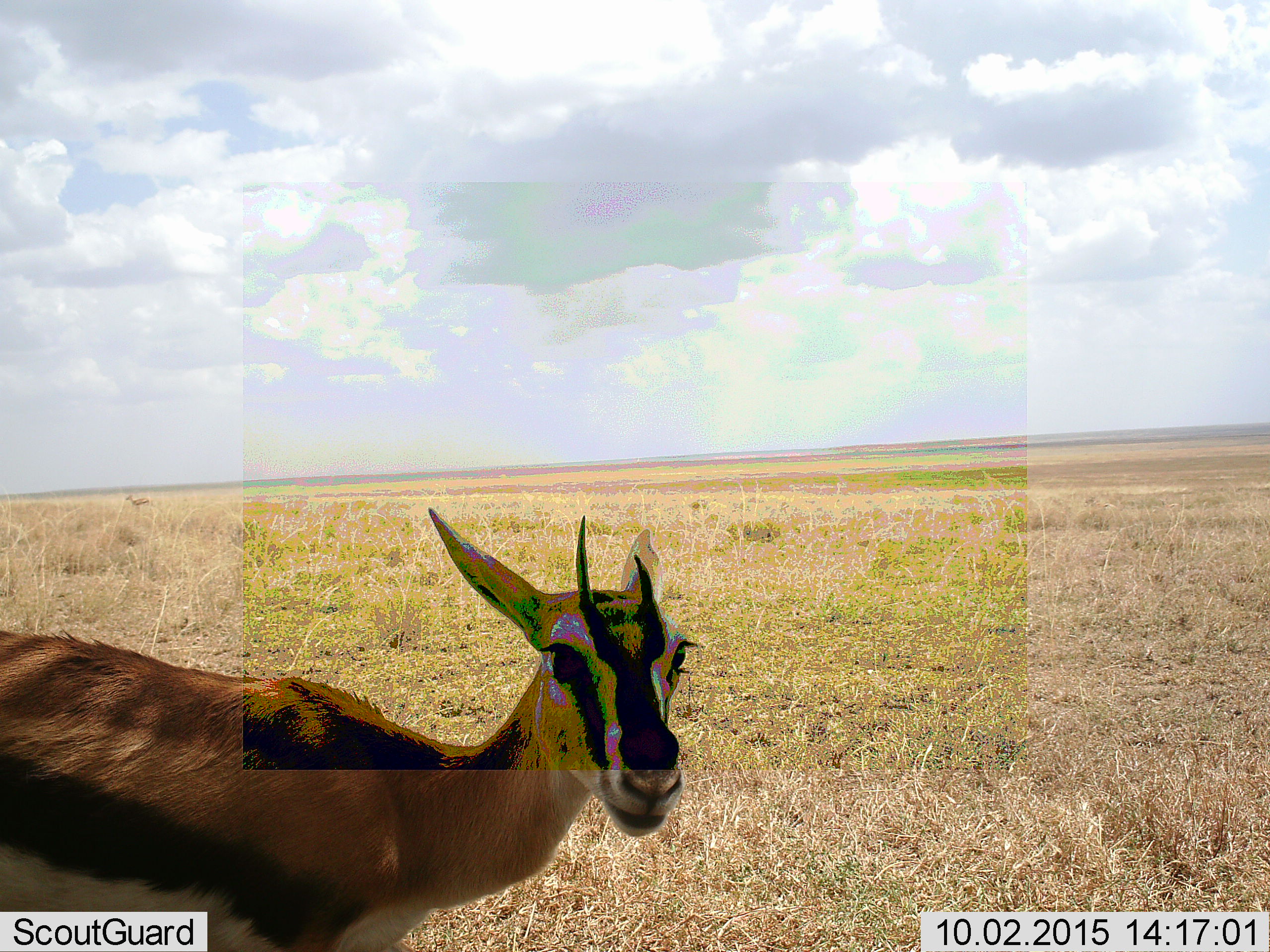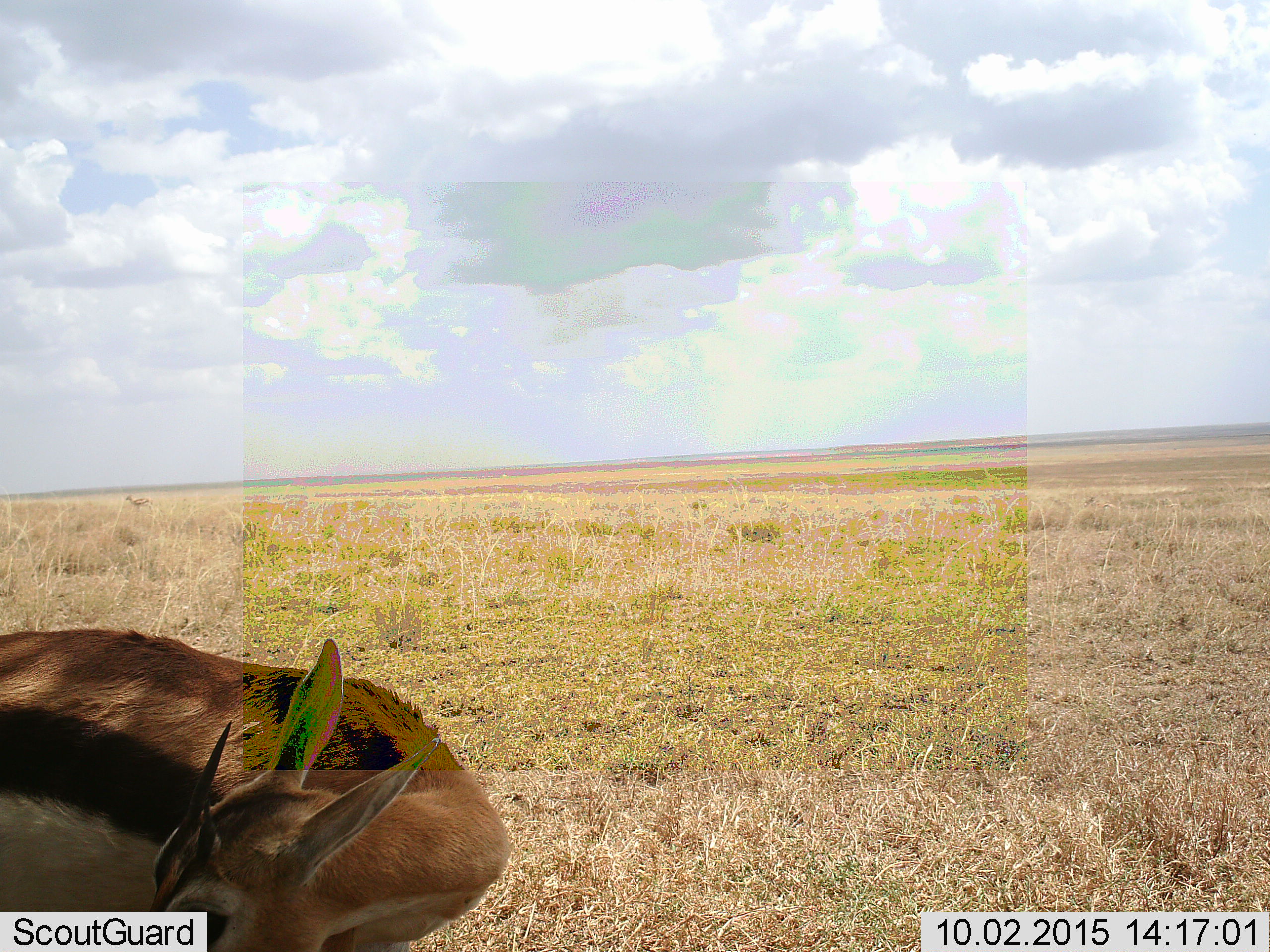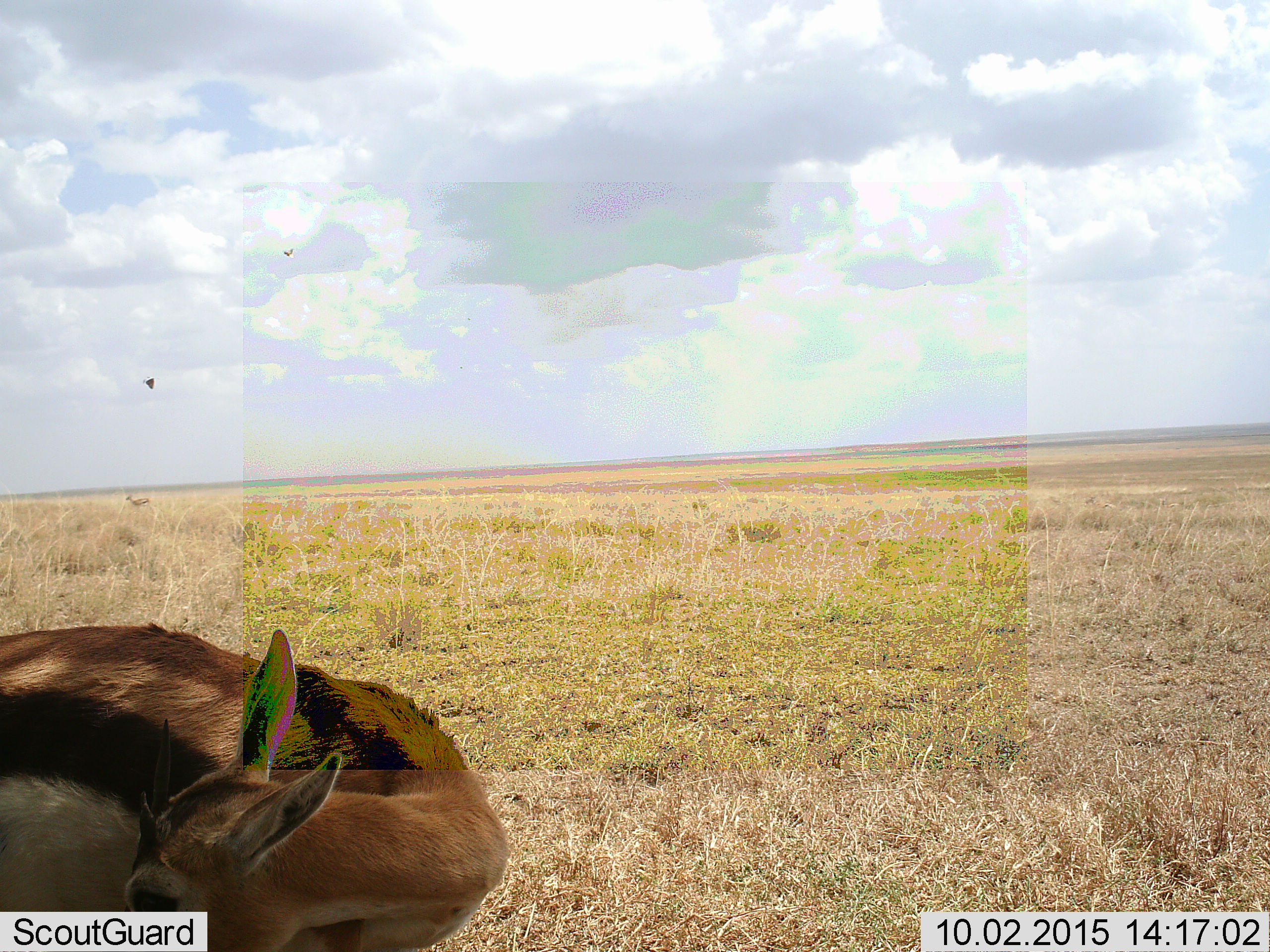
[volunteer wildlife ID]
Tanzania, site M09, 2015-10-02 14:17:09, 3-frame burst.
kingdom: Animalia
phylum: Chordata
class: Mammalia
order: Artiodactyla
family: Bovidae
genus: Eudorcas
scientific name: Eudorcas thomsonii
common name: thomson's gazelle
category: gazellethomsons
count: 1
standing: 75%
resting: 12%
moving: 25%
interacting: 25%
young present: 0%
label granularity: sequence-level